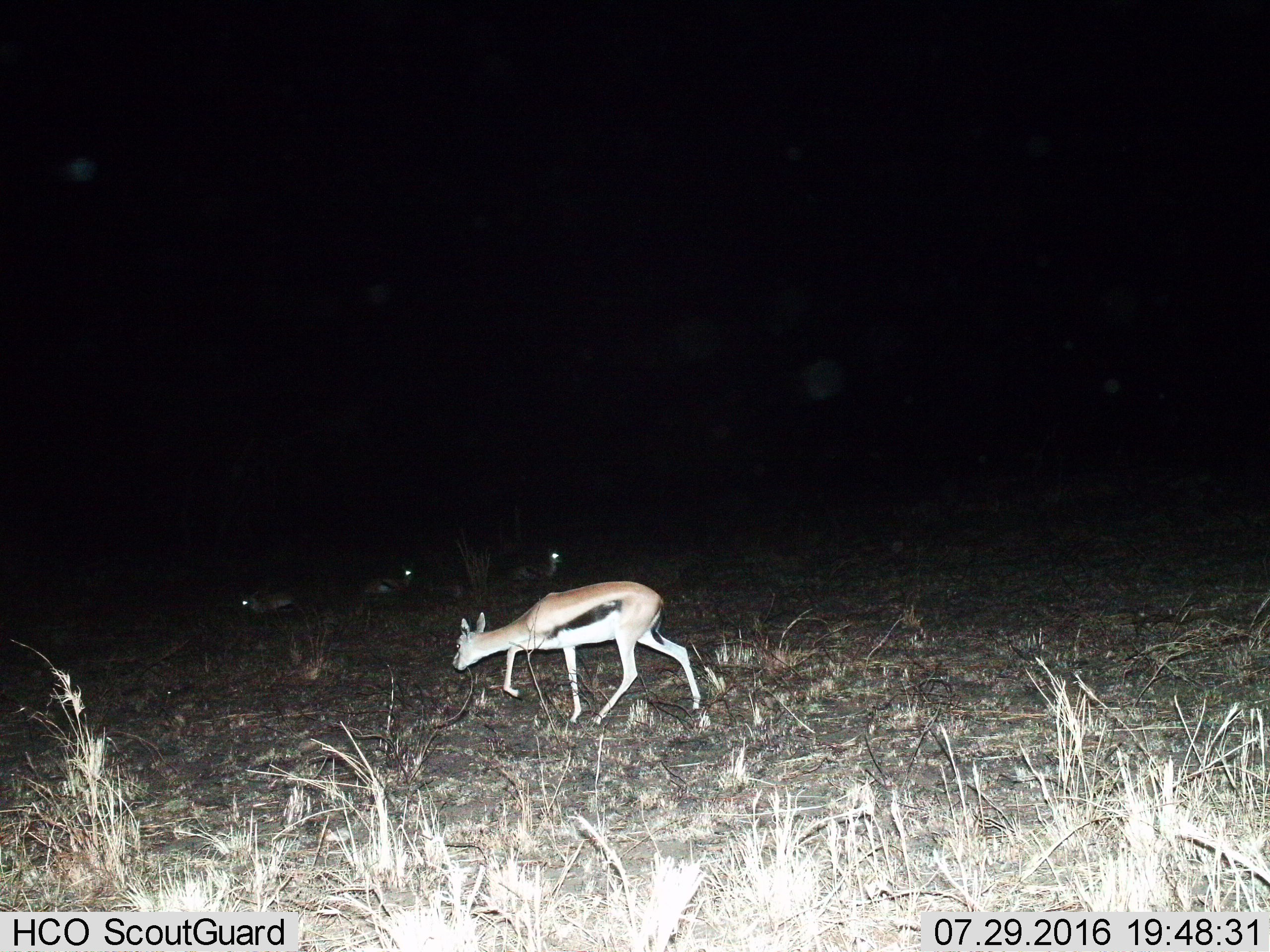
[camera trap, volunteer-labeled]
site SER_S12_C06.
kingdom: Animalia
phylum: Chordata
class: Mammalia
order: Artiodactyla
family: Bovidae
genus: Eudorcas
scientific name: Eudorcas thomsonii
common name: thomson's gazelle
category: gazellethomsons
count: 4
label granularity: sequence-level